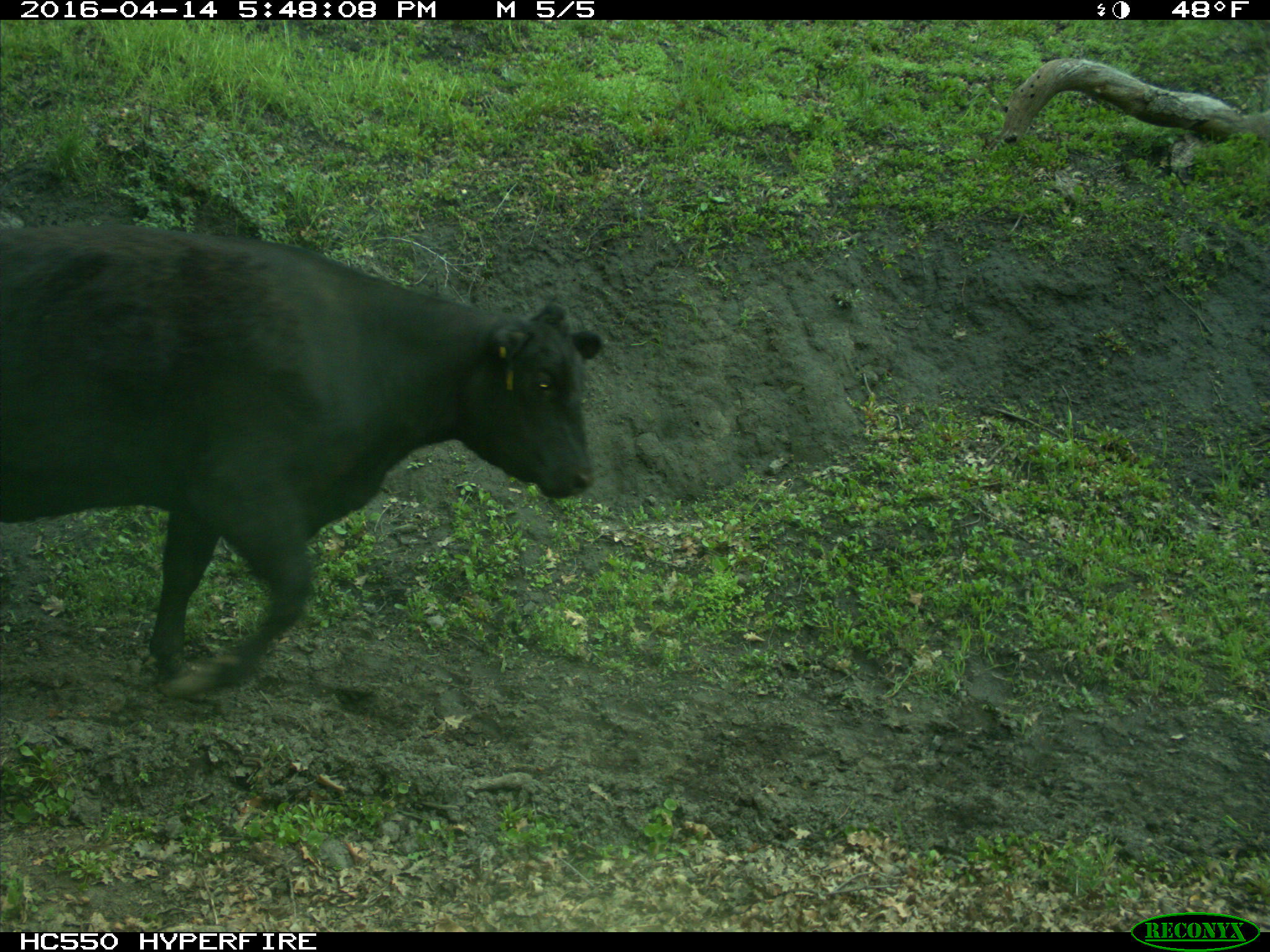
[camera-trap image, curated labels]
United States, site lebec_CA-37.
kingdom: Animalia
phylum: Chordata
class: Mammalia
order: Artiodactyla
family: Bovidae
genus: Bos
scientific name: Bos taurus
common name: domestic cow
Bos taurus (domestic cow).